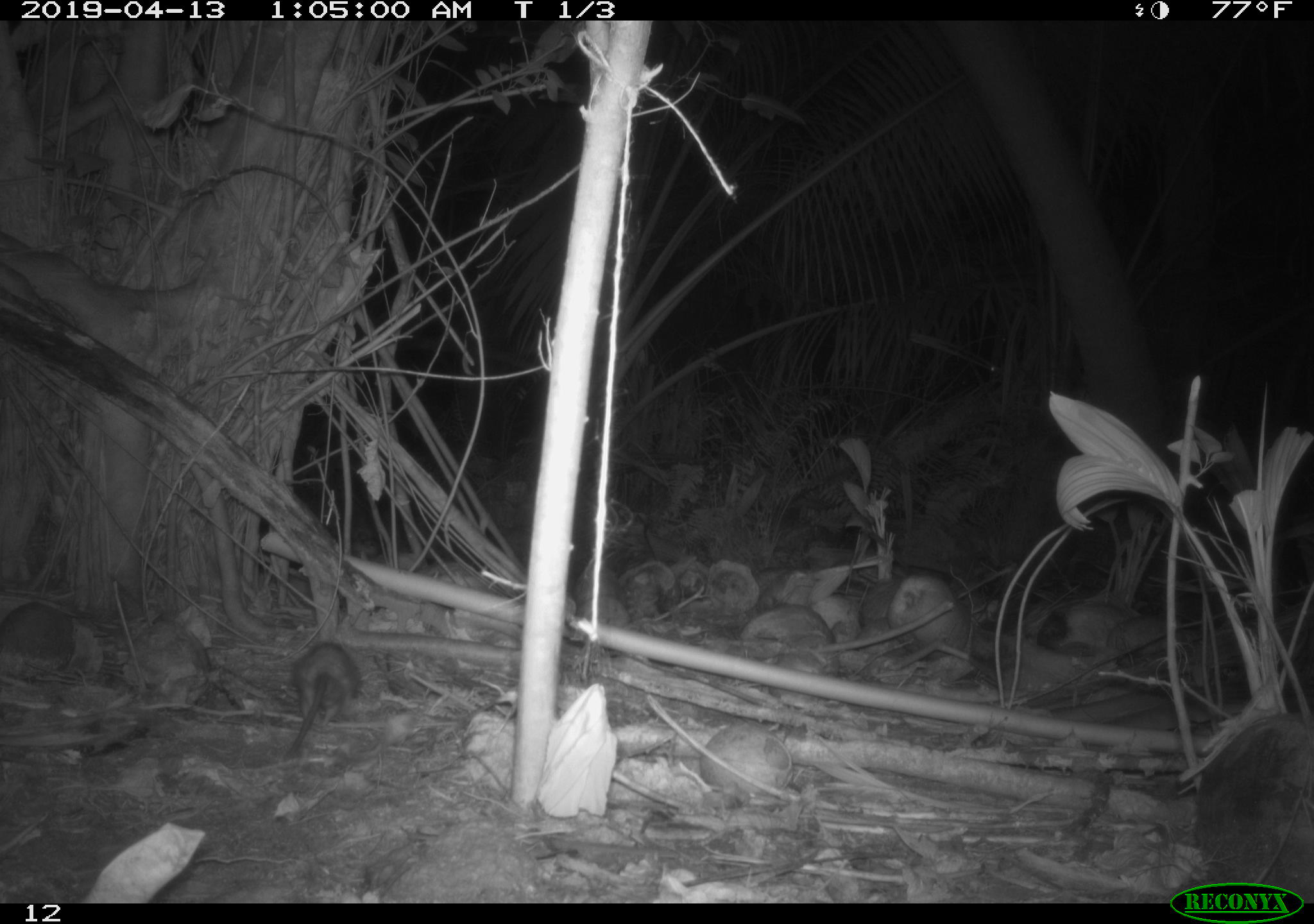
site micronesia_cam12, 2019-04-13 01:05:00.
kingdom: Animalia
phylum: Chordata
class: Mammalia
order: Rodentia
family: Muridae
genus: Rattus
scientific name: Rattus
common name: rat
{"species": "rat (Rattus)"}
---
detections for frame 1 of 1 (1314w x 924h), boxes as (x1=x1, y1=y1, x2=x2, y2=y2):
rat: (x1=282, y1=640, x2=362, y2=764)